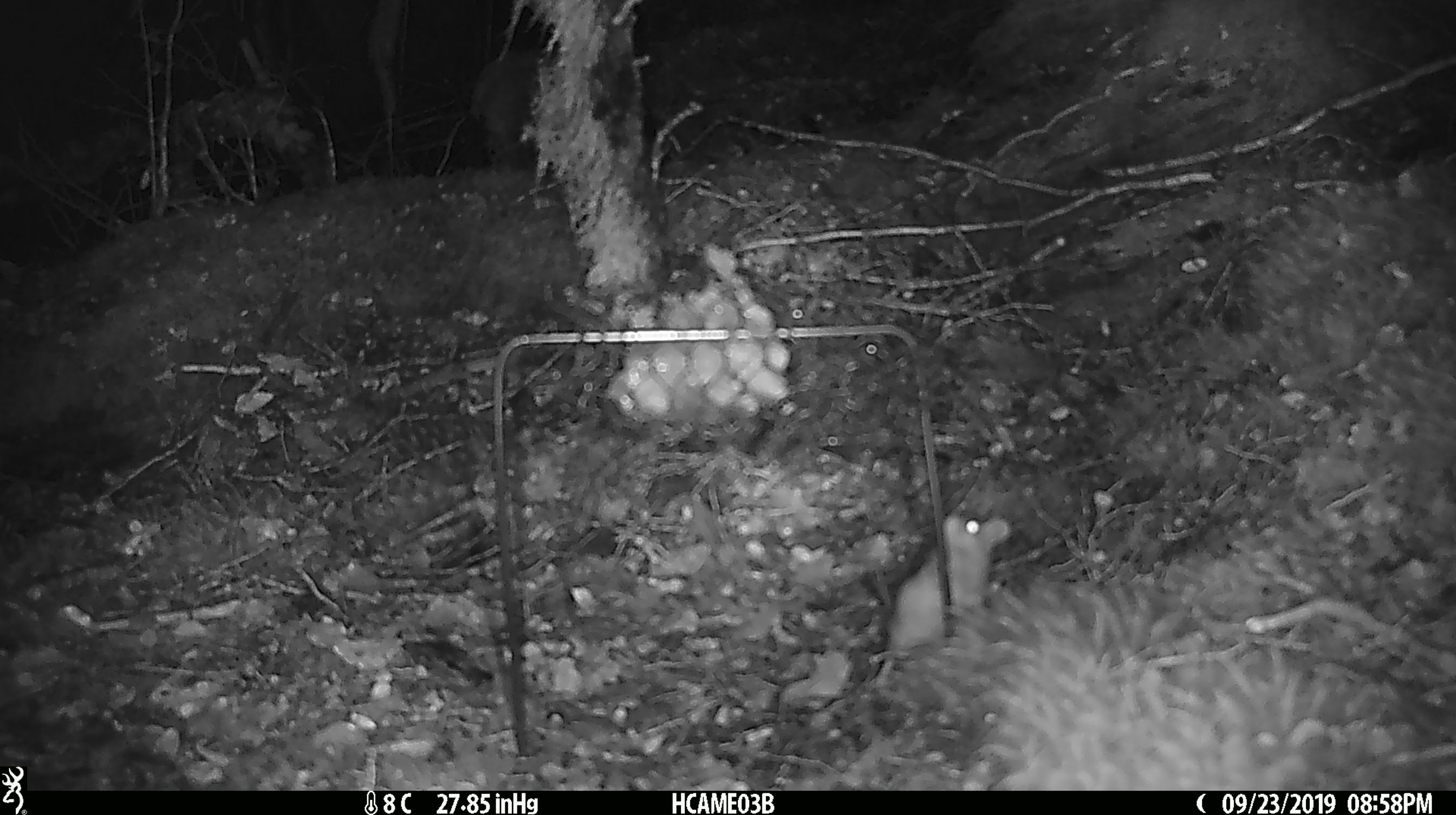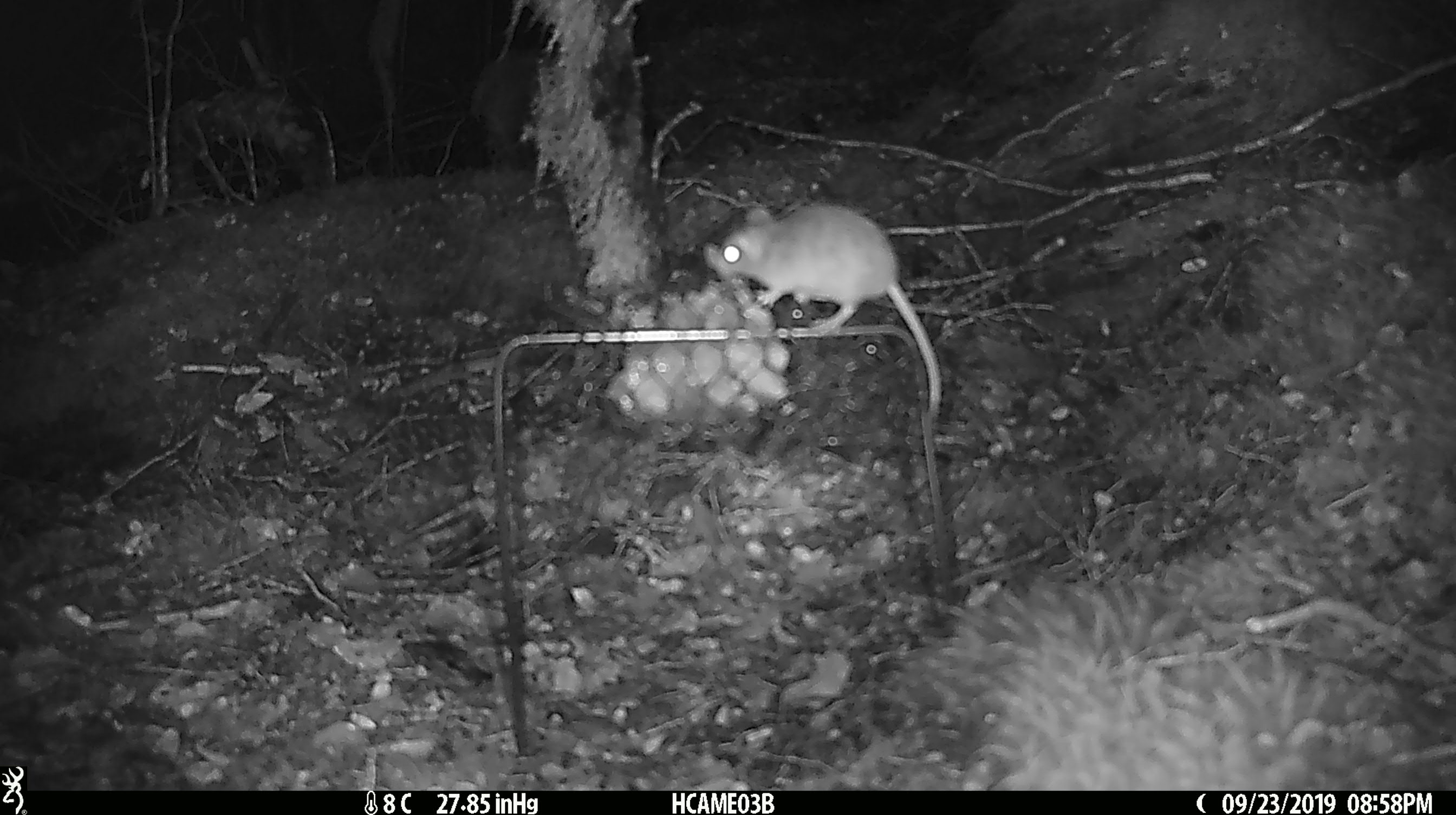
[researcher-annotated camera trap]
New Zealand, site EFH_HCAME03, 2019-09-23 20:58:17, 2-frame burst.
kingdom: Animalia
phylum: Chordata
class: Mammalia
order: Rodentia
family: Muridae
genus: Mus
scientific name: Mus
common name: mouse